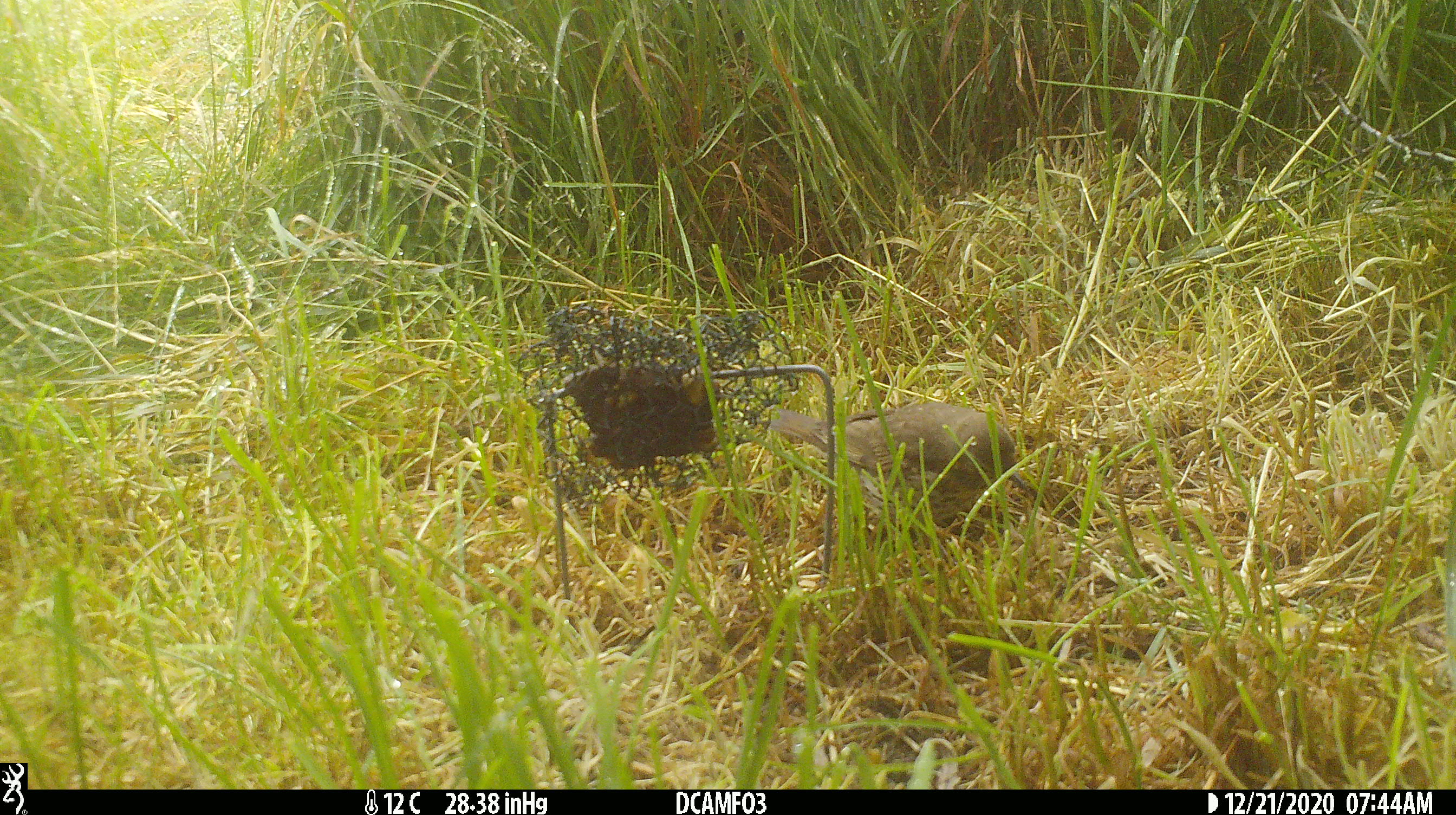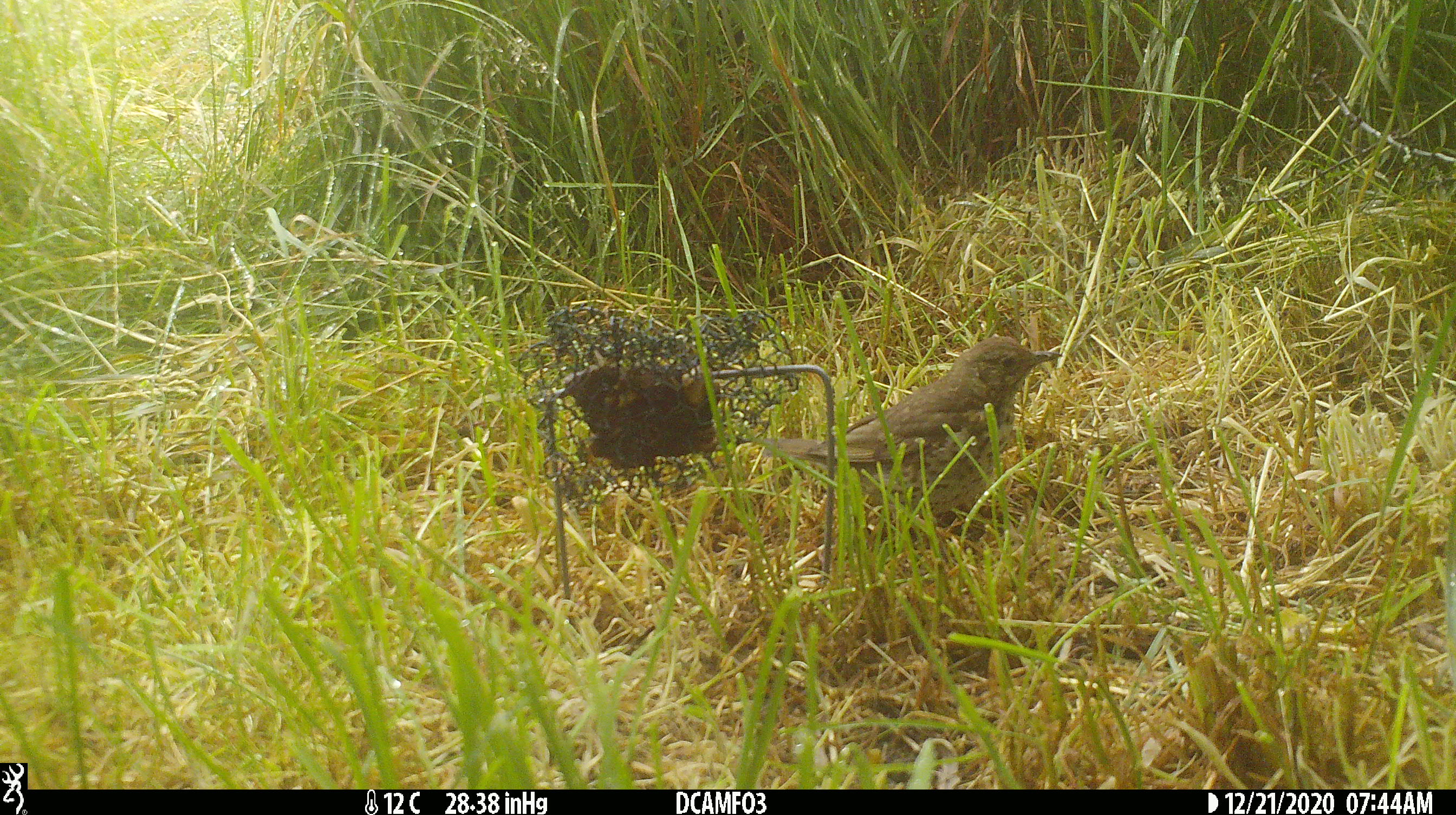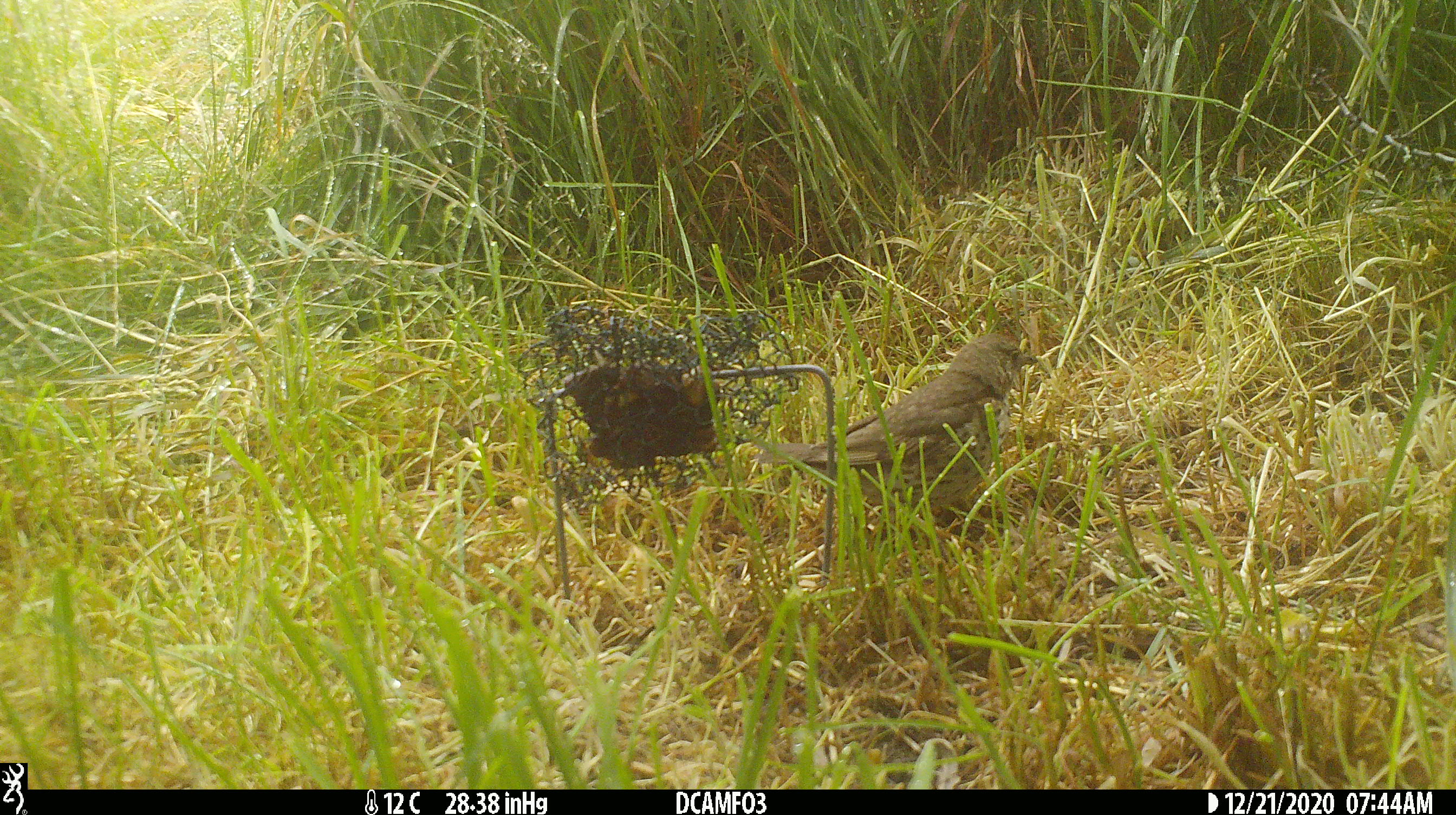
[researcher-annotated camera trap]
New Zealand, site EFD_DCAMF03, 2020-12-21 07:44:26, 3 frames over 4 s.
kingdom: Animalia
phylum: Chordata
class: Aves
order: Passeriformes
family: Turdidae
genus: Turdus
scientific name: Turdus philomelos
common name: song thrush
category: thrush